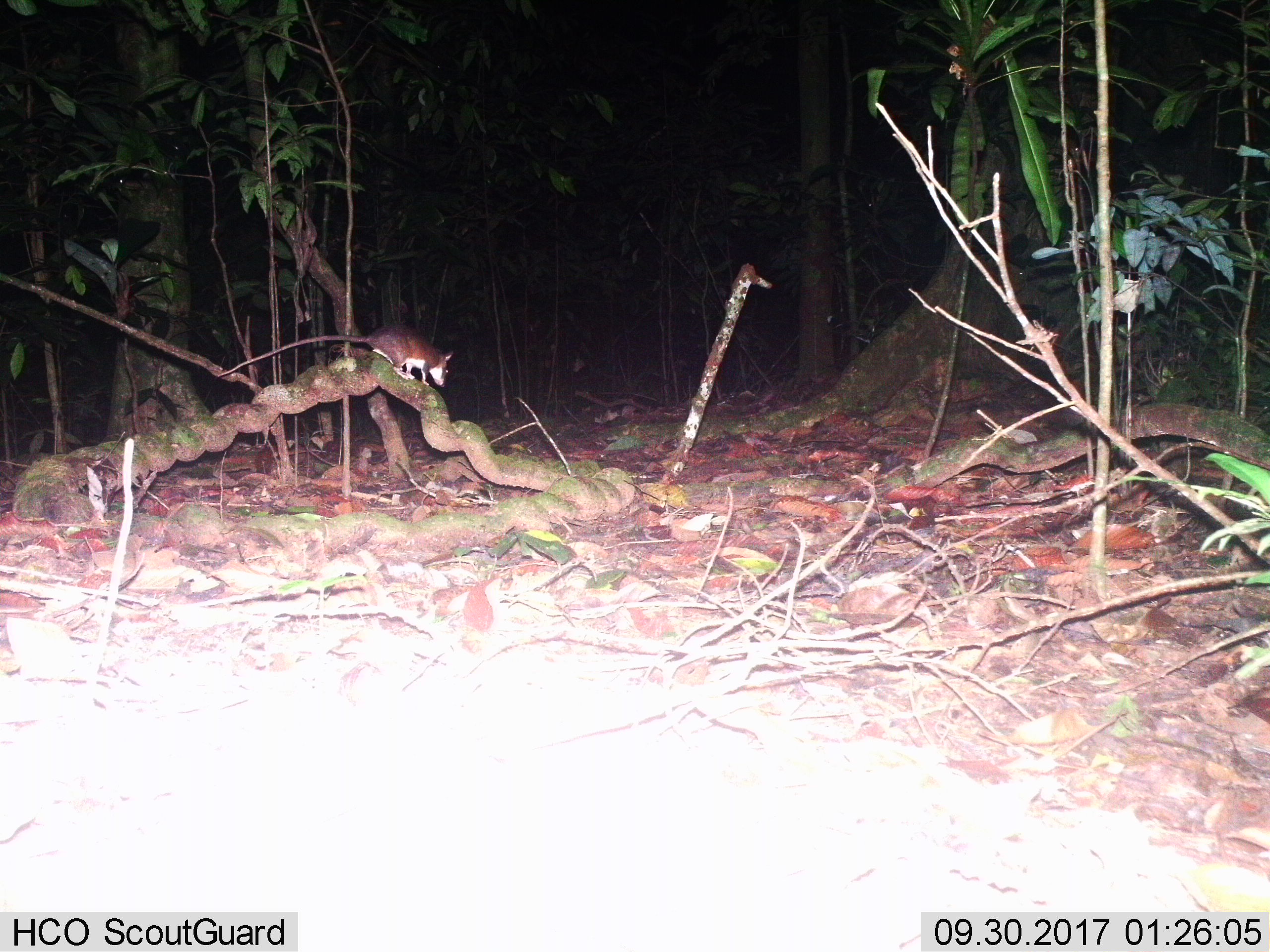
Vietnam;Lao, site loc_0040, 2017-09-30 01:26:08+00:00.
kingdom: Animalia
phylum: Chordata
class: Mammalia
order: Rodentia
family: Muridae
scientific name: Muridae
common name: old-world mice and rats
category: unidentified murid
Unidentified murid (old-world mice and rats) (Muridae). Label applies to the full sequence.